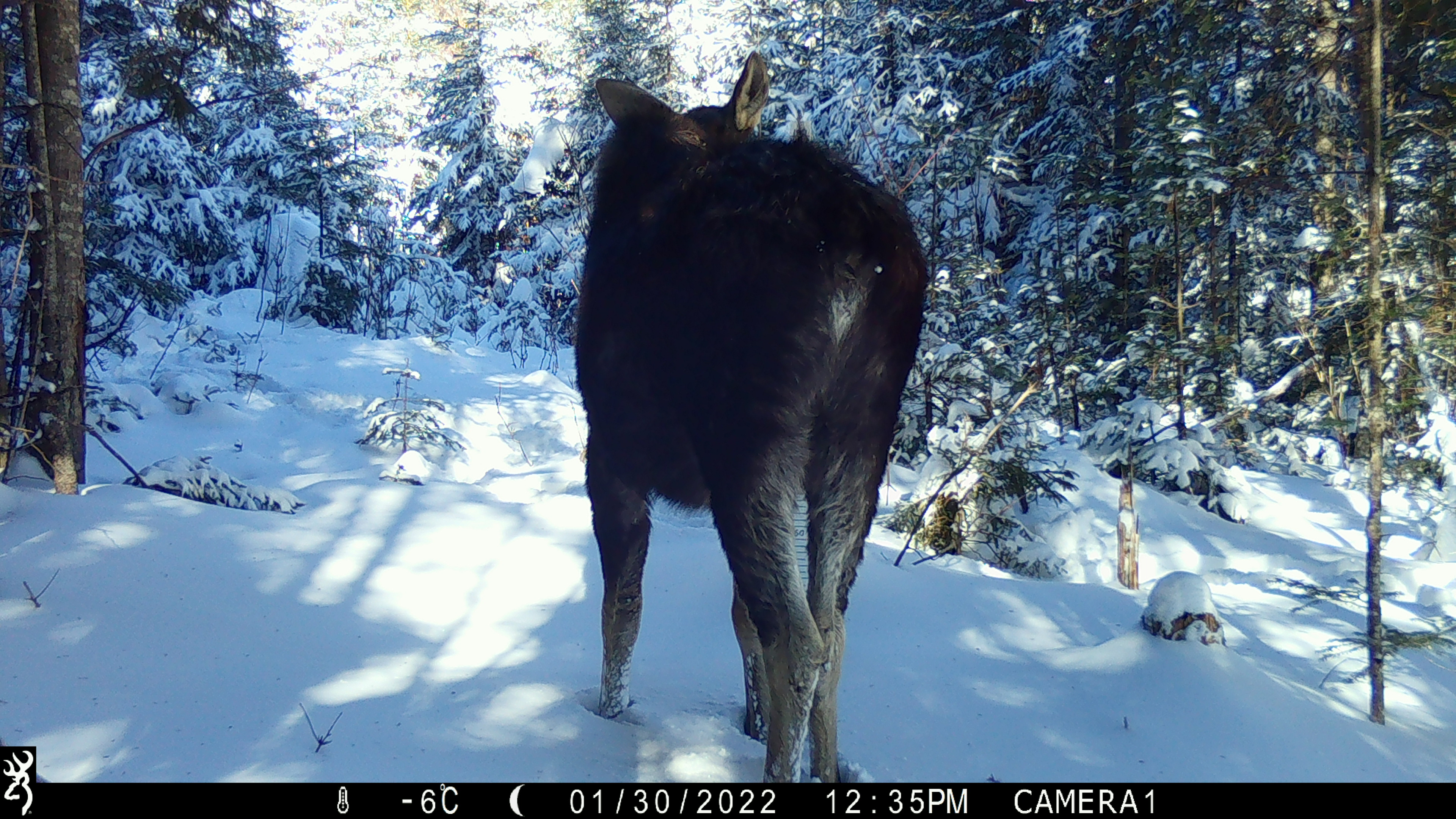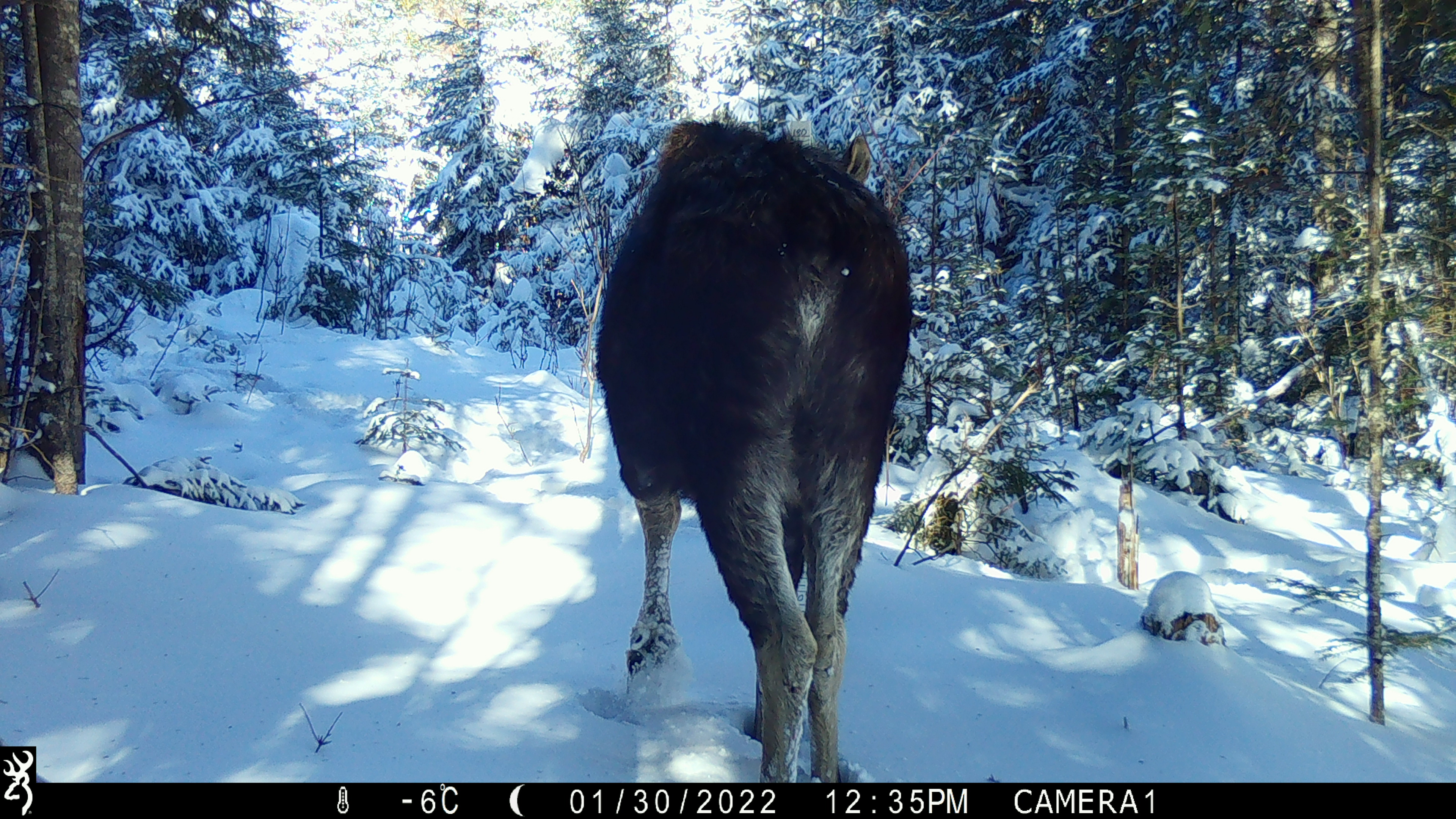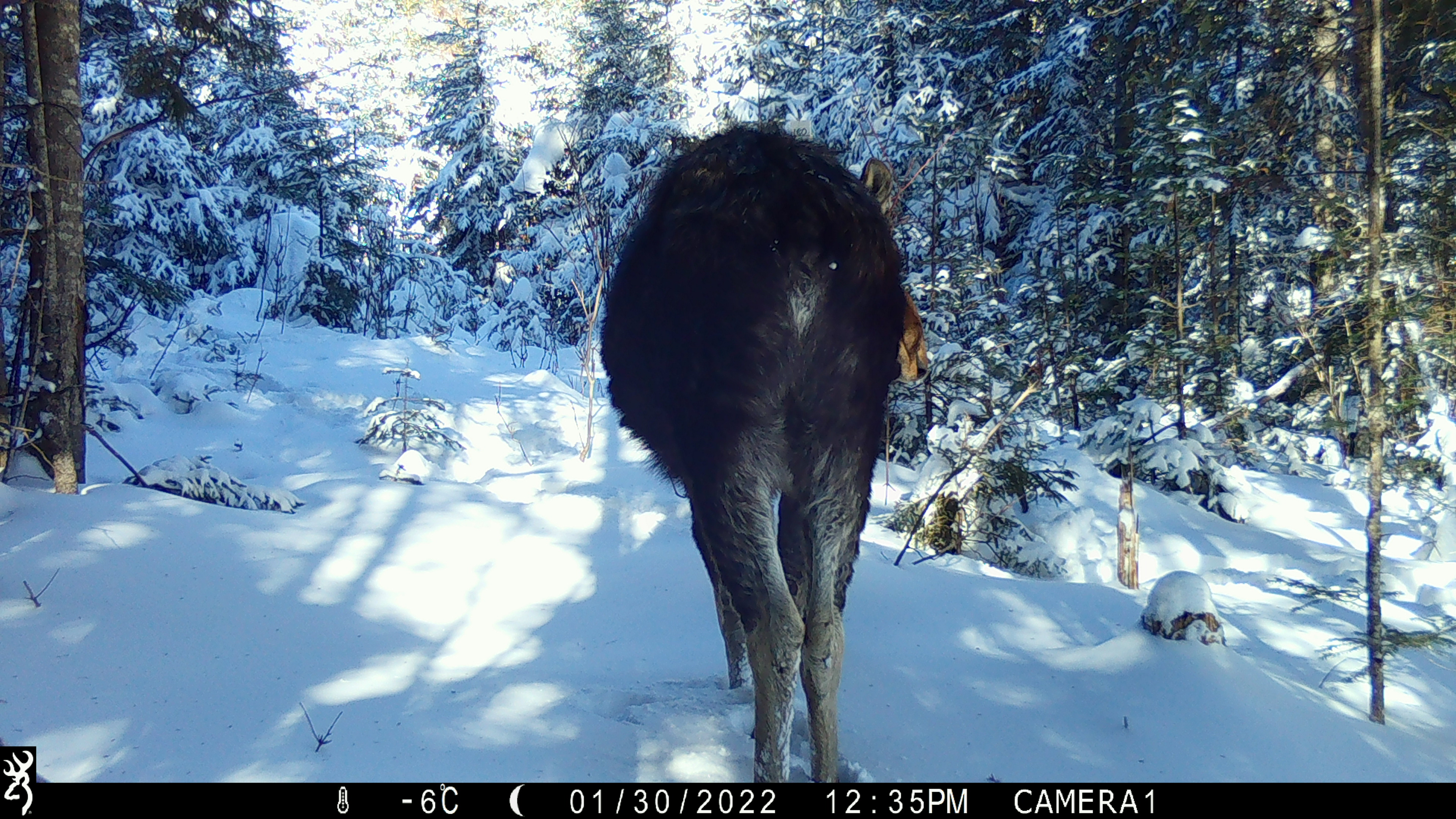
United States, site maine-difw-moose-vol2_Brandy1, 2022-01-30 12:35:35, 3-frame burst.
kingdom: Animalia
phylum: Chordata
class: Mammalia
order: Artiodactyla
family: Cervidae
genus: Alces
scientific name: Alces alces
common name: moose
Moose (Alces alces).